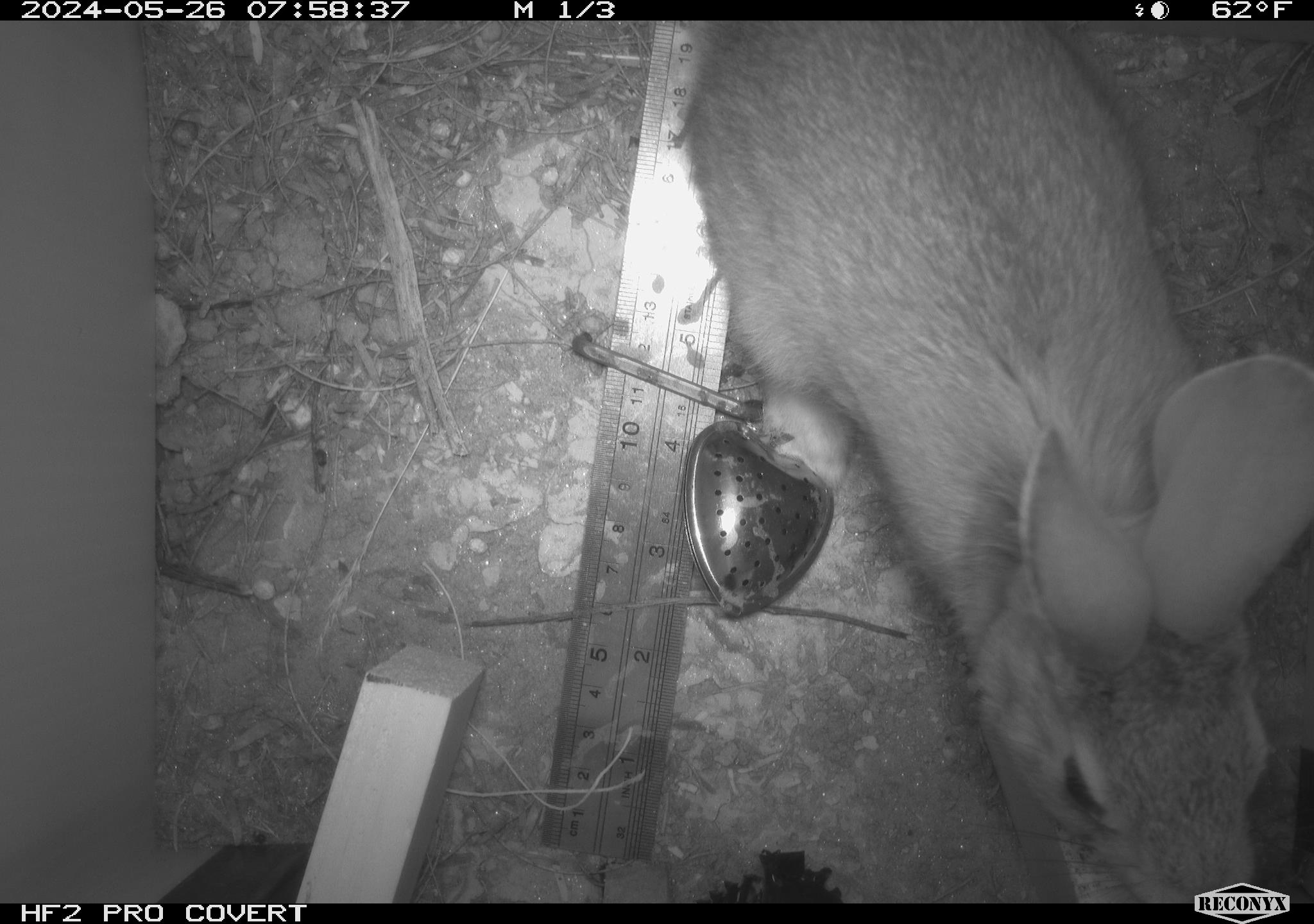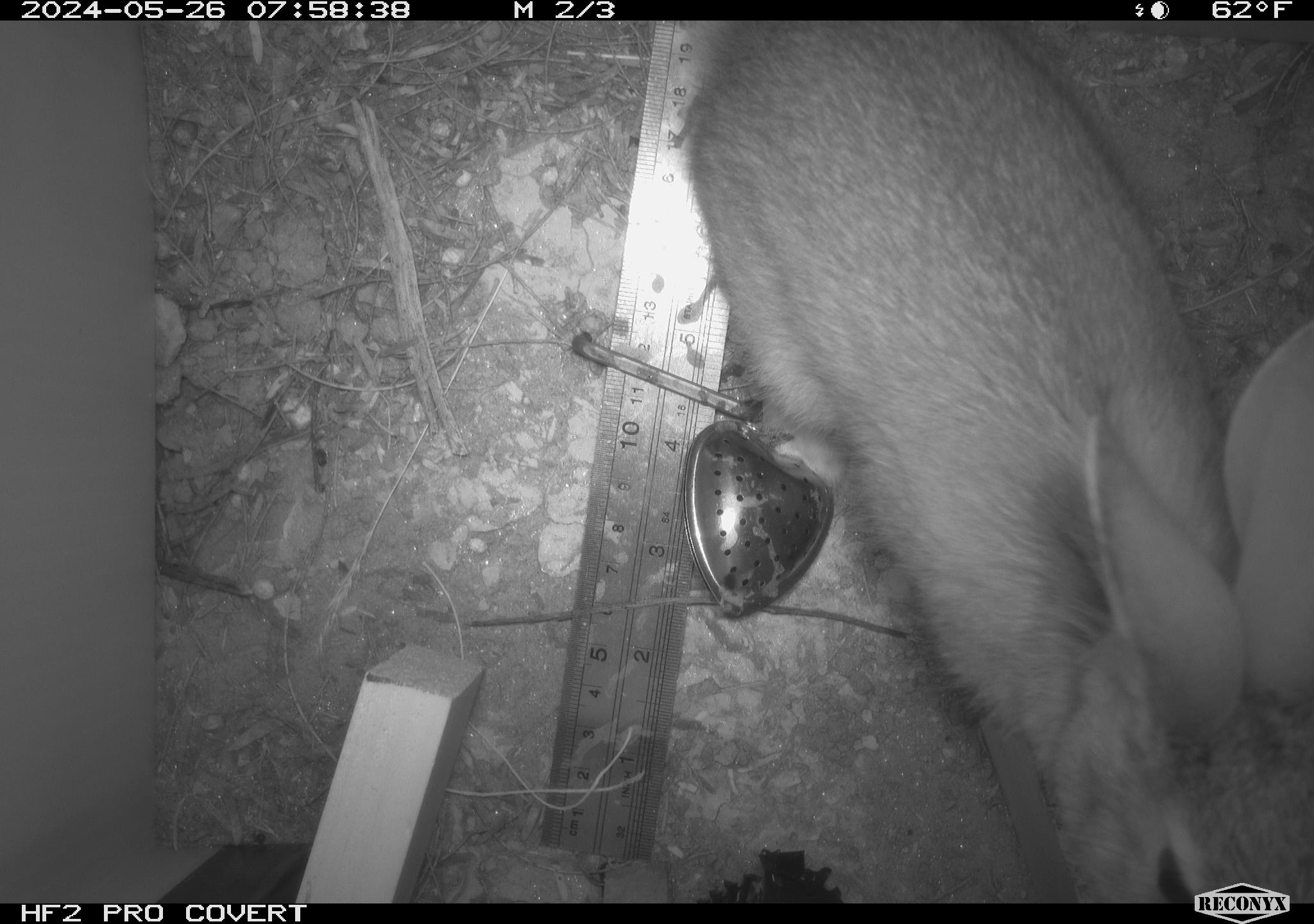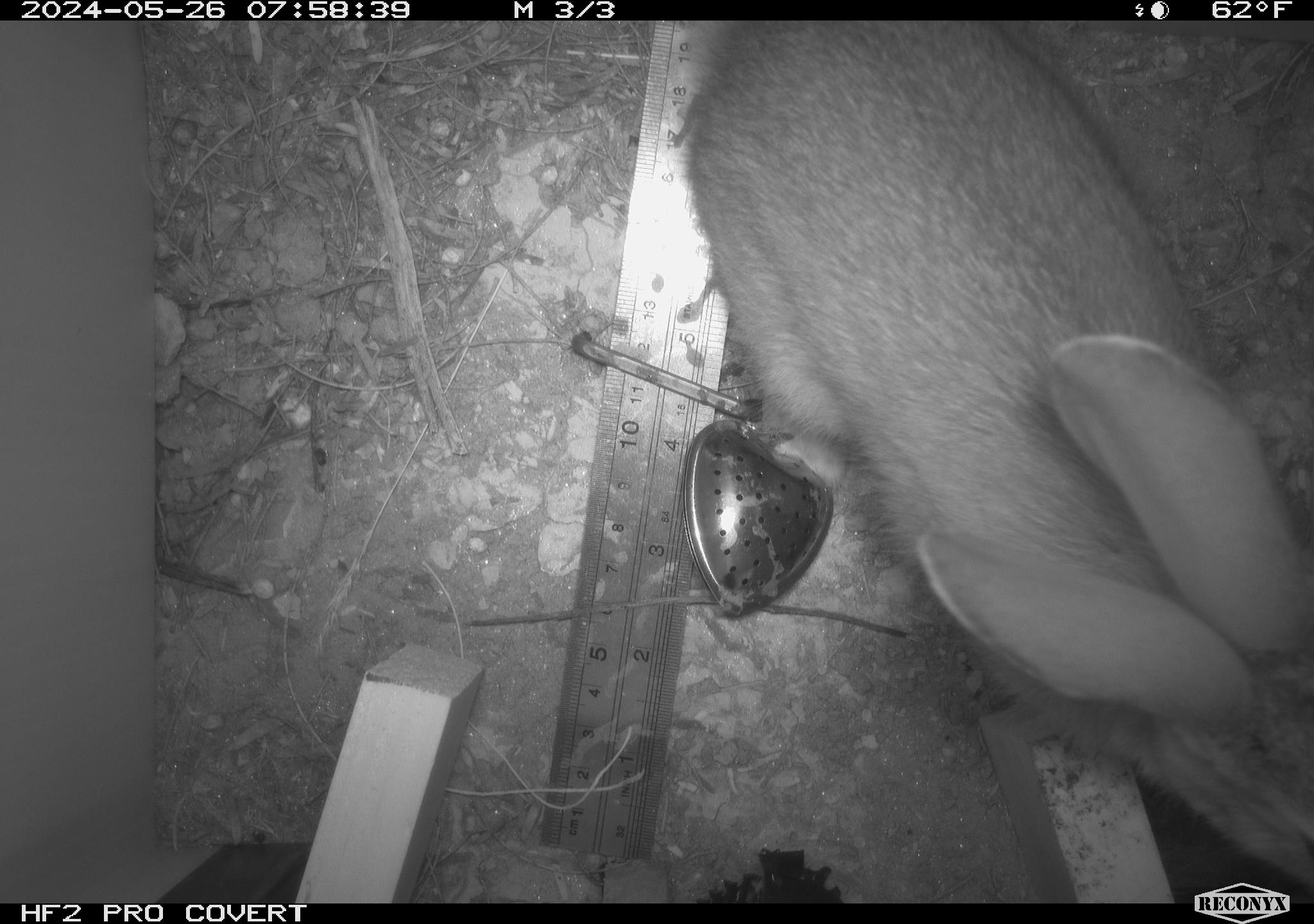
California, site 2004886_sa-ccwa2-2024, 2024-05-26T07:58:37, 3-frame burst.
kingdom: Animalia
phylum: Chordata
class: Mammalia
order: Lagomorpha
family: Leporidae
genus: Sylvilagus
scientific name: Sylvilagus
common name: cottontail rabbits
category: sylvilagus species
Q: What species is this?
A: Sylvilagus species (cottontail rabbits) (Sylvilagus).